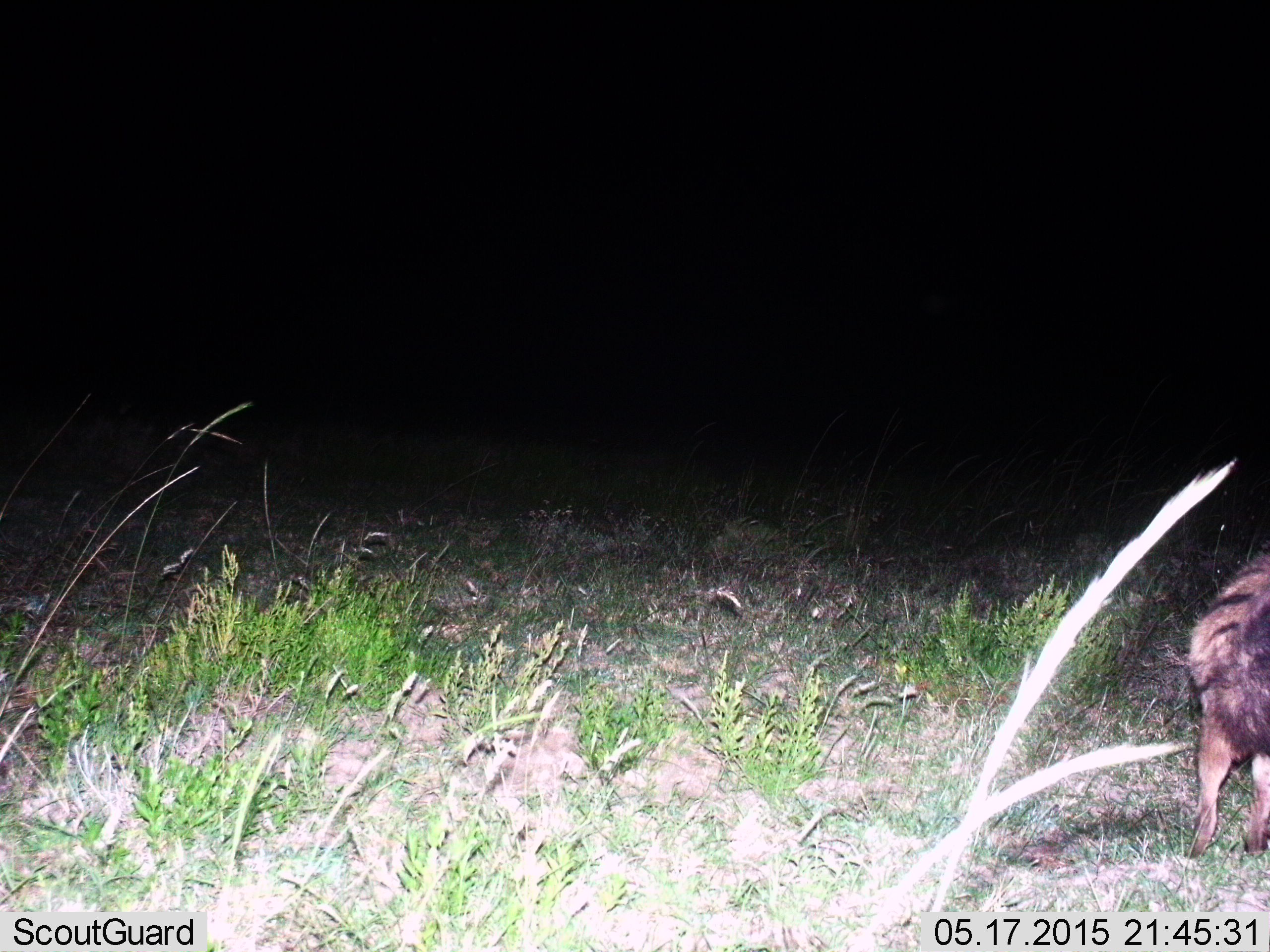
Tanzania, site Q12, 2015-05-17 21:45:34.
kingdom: Animalia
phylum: Chordata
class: Mammalia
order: Carnivora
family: Hyaenidae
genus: Proteles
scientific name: Proteles cristatus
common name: aardwolf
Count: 1.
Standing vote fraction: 50%.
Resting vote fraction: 0%.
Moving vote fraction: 50%.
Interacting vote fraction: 0%.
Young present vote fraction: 0%.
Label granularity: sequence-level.